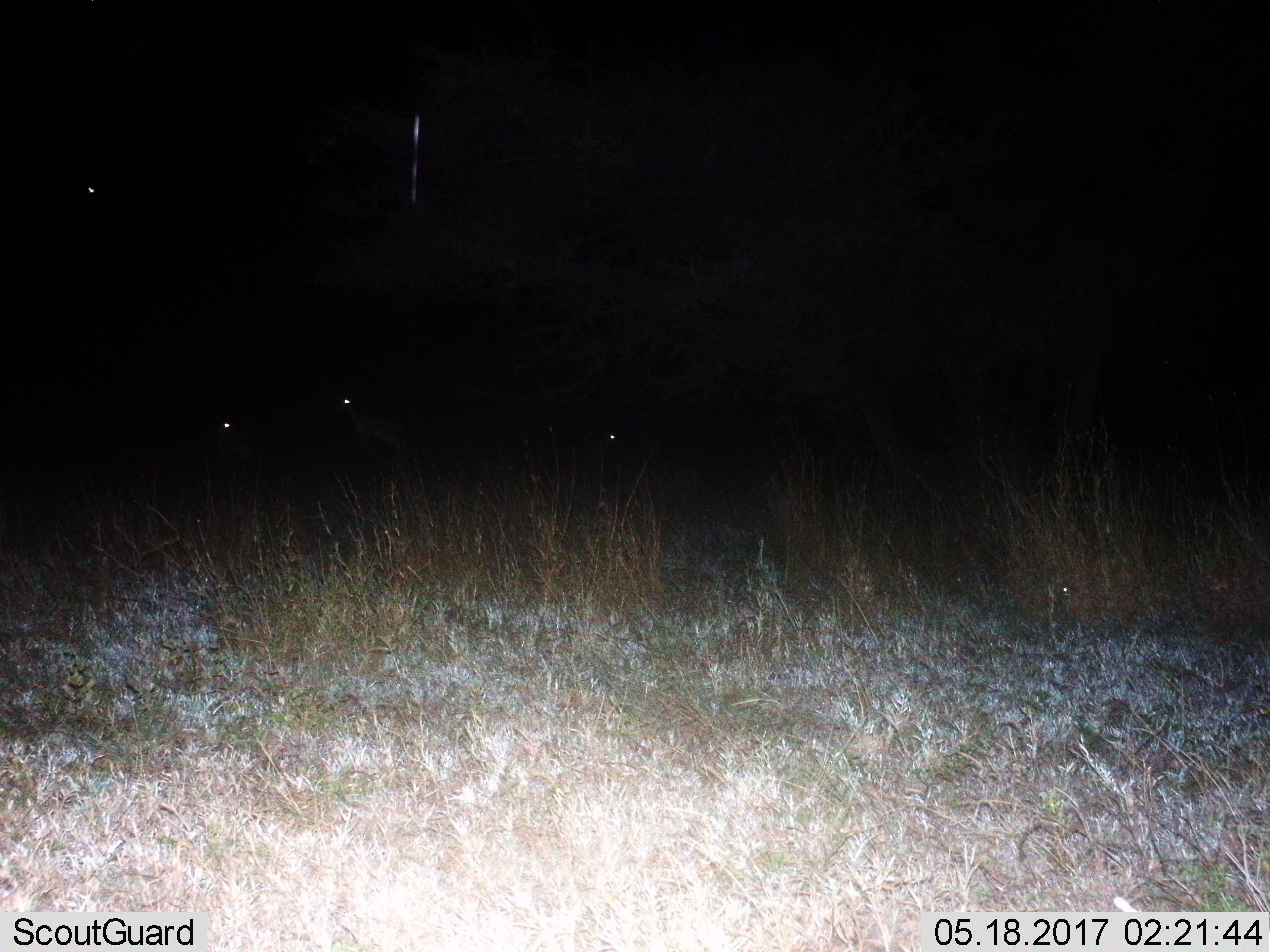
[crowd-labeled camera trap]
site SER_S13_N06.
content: unidentified animal